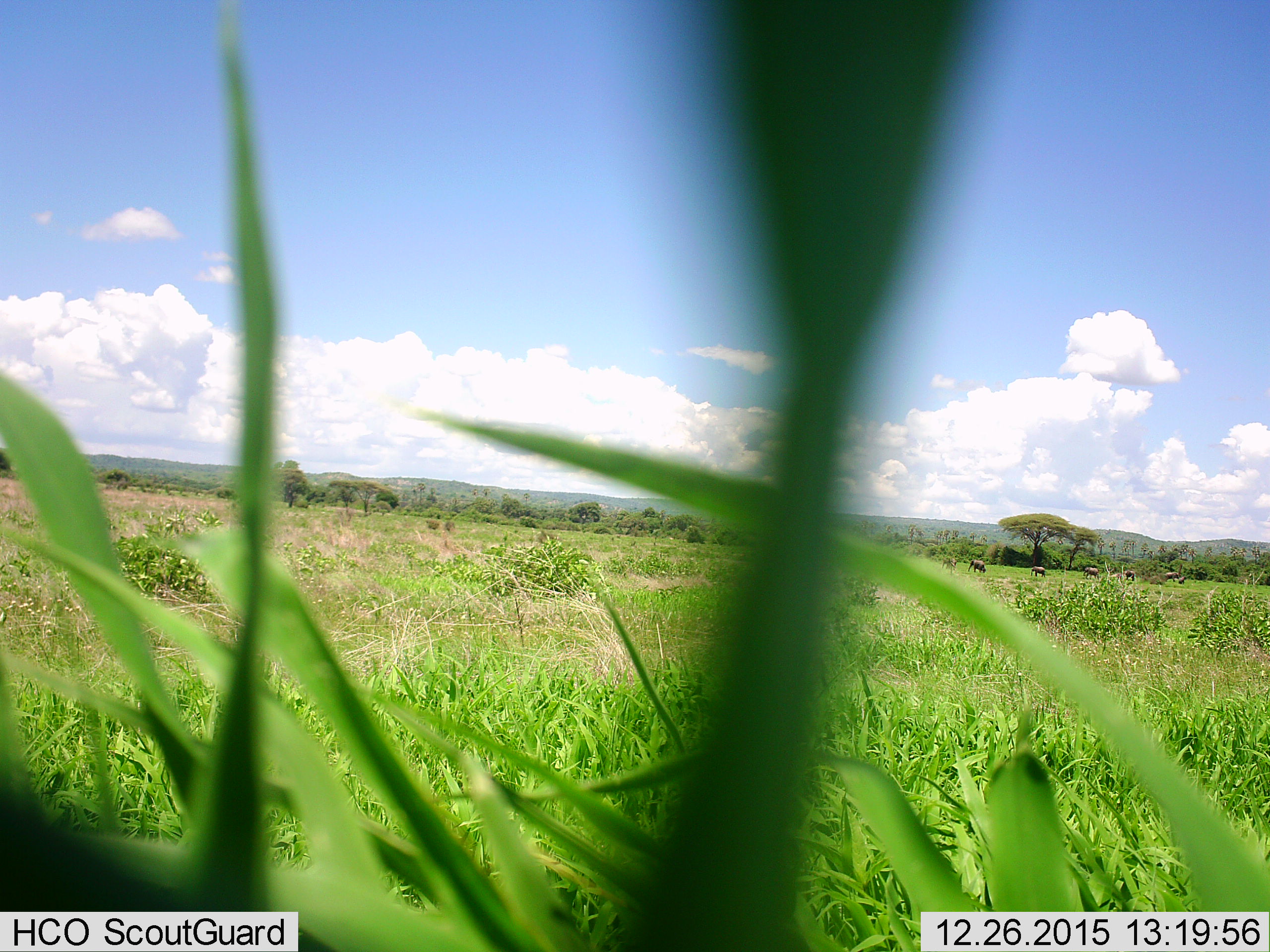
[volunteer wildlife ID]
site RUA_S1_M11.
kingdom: Animalia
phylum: Chordata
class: Mammalia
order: Proboscidea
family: Elephantidae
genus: Loxodonta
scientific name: Loxodonta africana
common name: african bush elephant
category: elephant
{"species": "elephant (african bush elephant) (Loxodonta africana)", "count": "7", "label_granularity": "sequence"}